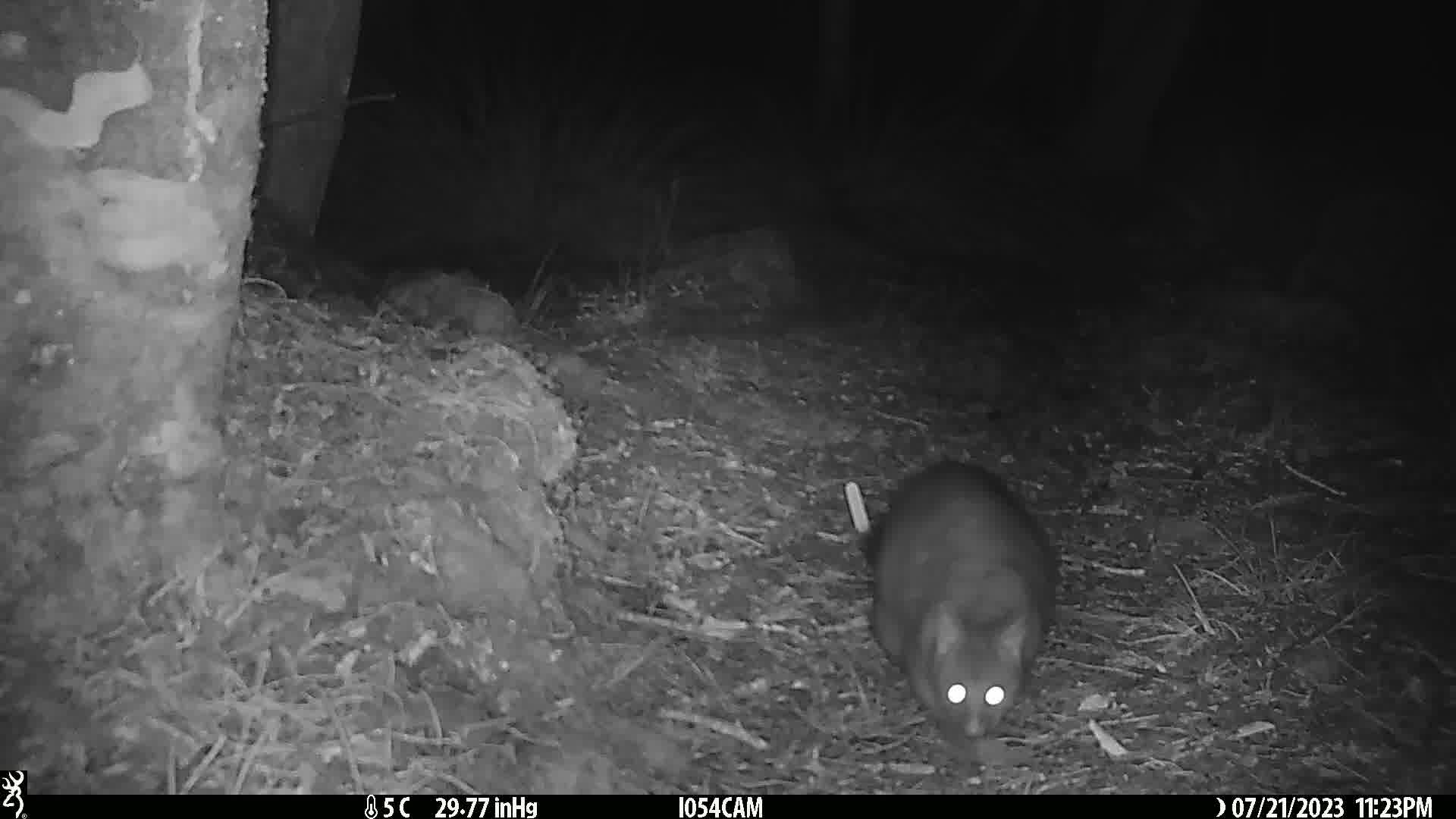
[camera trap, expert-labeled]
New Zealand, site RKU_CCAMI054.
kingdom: Animalia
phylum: Chordata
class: Mammalia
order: Diprotodontia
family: Phalangeridae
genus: Trichosurus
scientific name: Trichosurus vulpecula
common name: common brushtail possum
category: possum